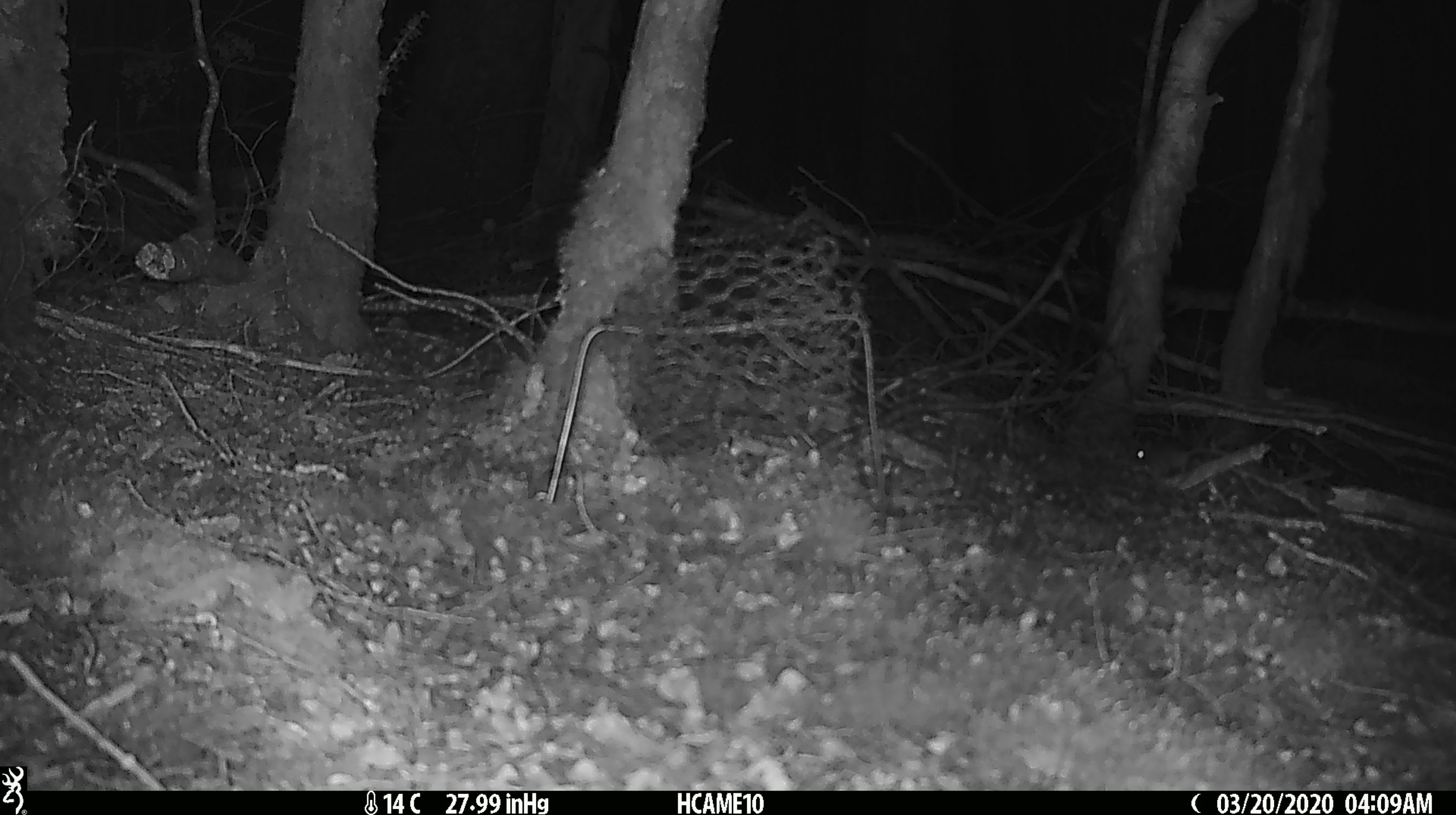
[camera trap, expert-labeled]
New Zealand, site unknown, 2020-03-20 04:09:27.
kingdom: Animalia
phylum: Chordata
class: Mammalia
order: Rodentia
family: Muridae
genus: Mus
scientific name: Mus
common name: mouse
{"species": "mouse (Mus)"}